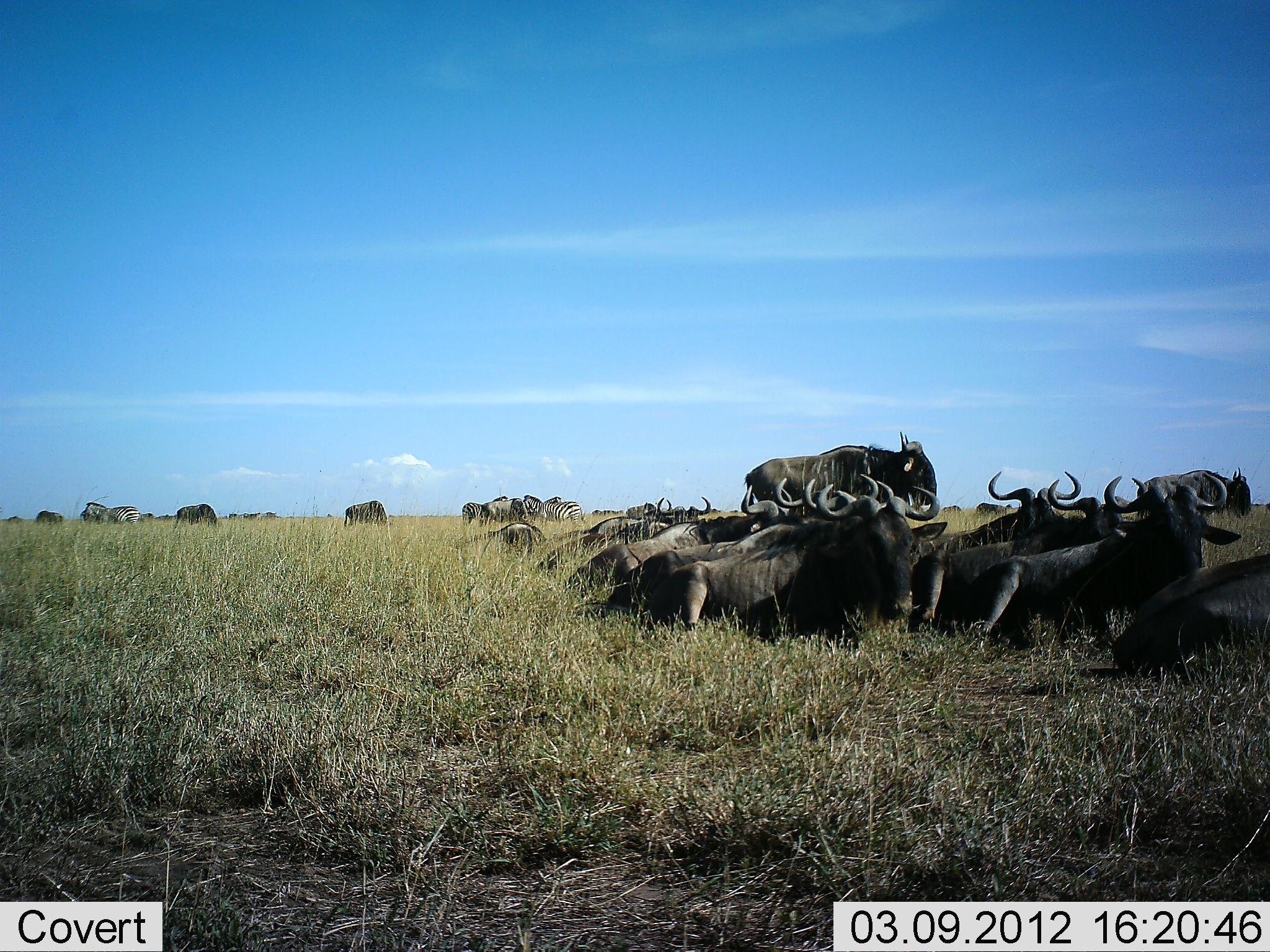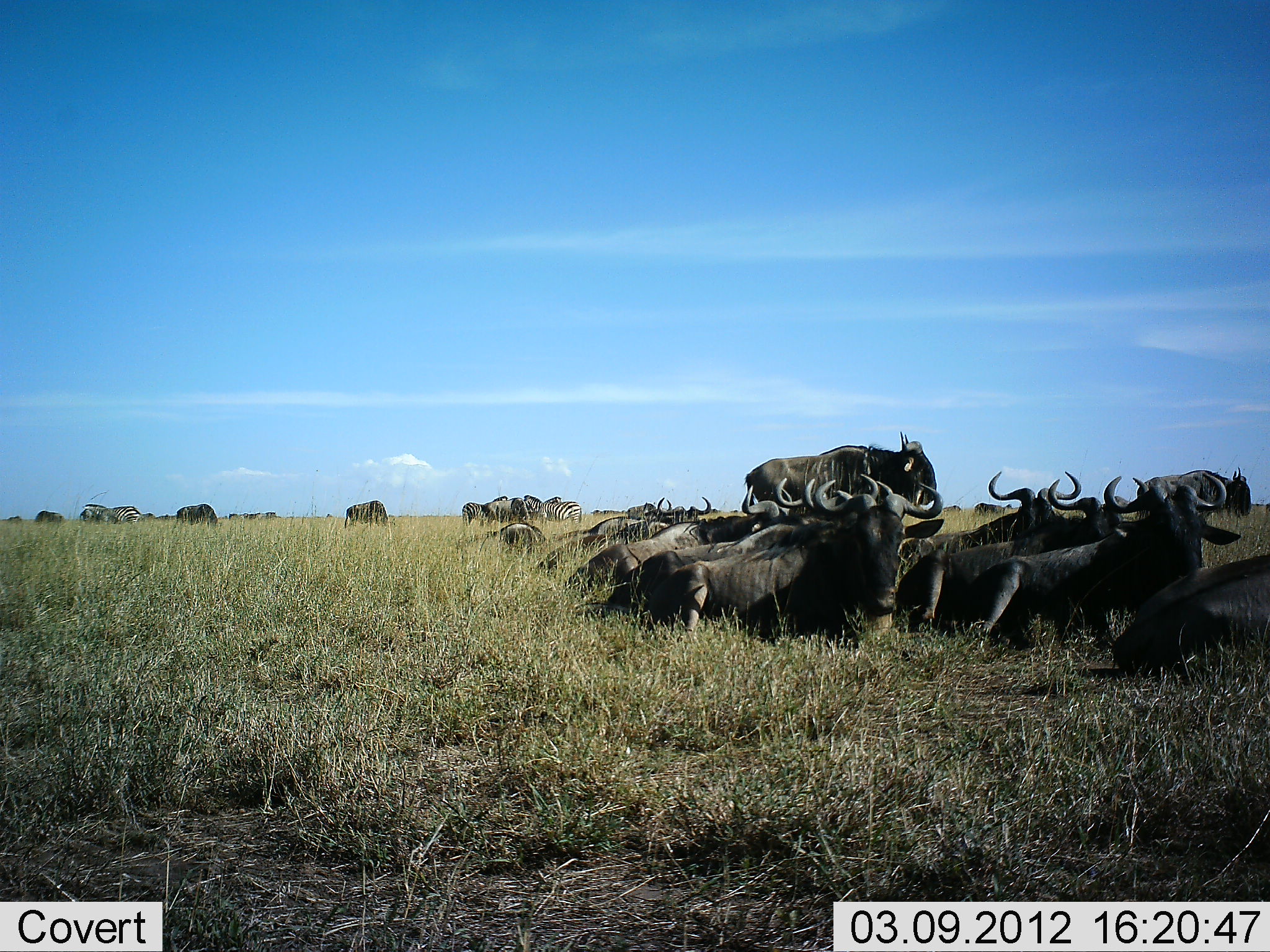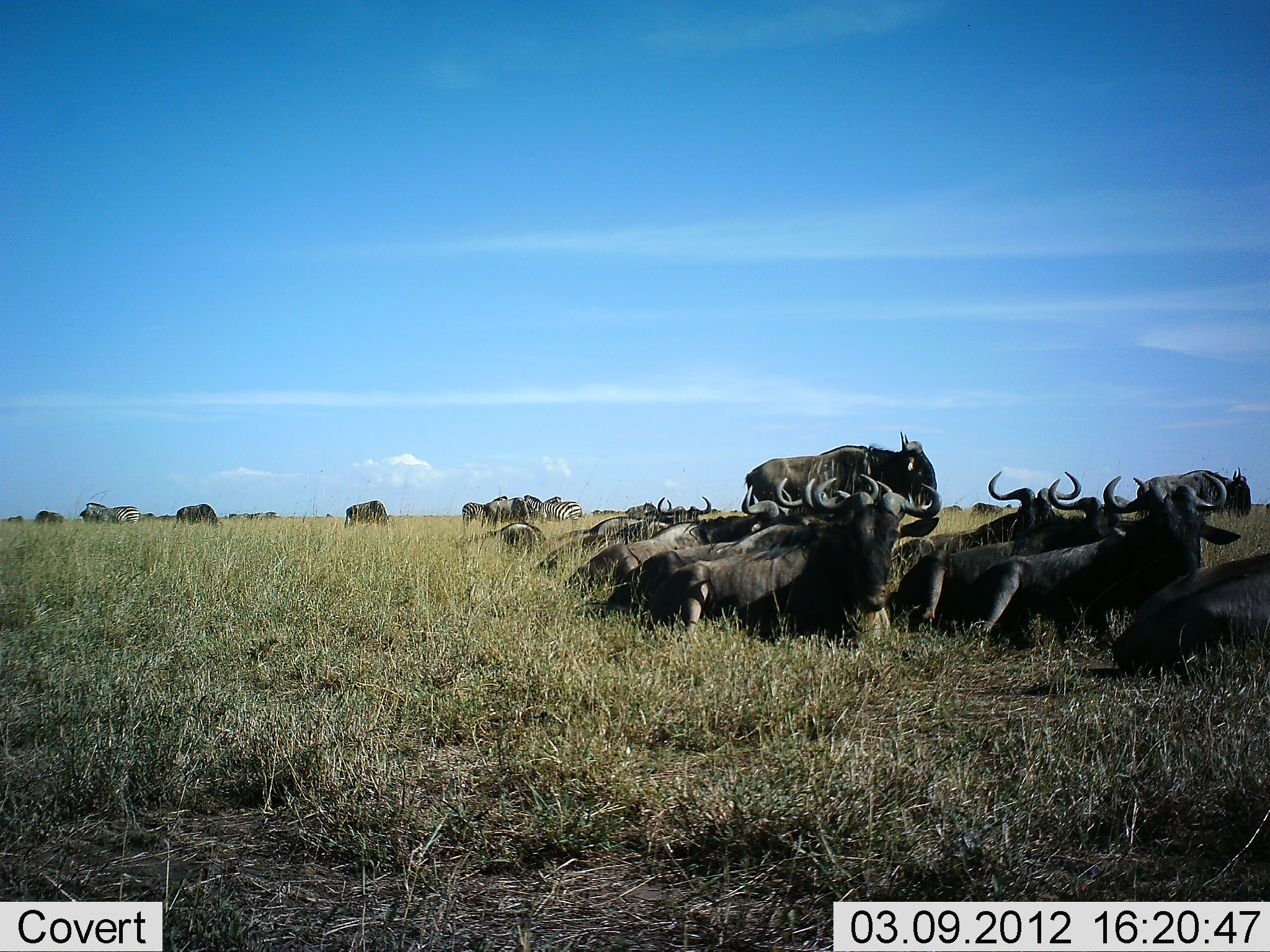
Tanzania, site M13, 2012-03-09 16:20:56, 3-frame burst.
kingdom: Animalia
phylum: Chordata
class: Mammalia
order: Artiodactyla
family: Bovidae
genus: Connochaetes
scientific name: Connochaetes taurinus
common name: blue wildebeest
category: wildebeest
Wildebeest (blue wildebeest) (Connochaetes taurinus), count 11-50. Behavior (volunteer vote fractions): standing 77%, resting 97%, moving 7%, interacting 3%. Young present (vote fraction): 0%. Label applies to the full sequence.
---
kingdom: Animalia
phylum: Chordata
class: Mammalia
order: Perissodactyla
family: Equidae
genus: Equus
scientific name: Equus quagga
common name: plains zebra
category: zebra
Zebra (plains zebra) (Equus quagga), count 3. Behavior (volunteer vote fractions): standing 100%, resting 5%, moving 0%, interacting 5%. Young present (vote fraction): 0%. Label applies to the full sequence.